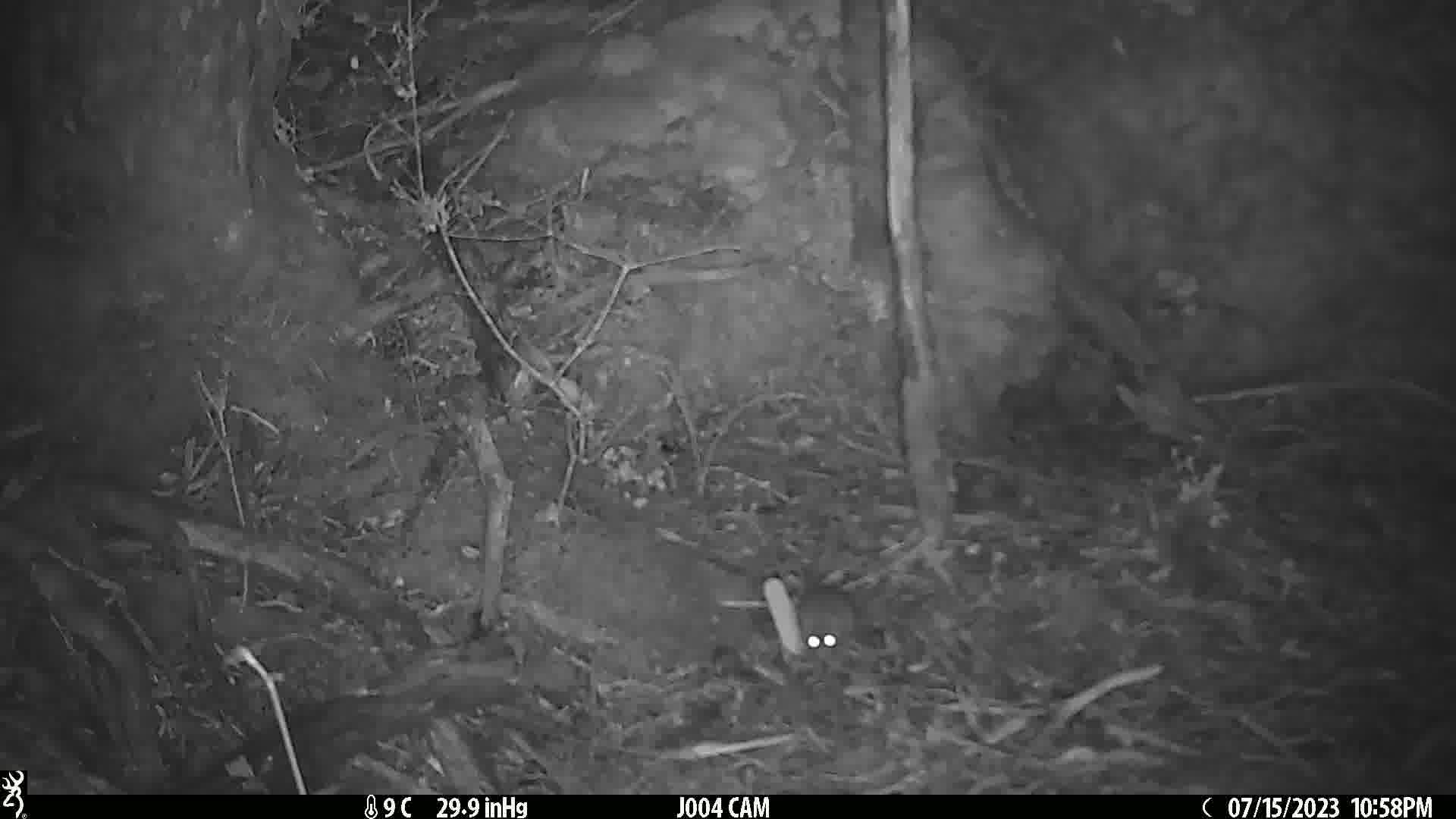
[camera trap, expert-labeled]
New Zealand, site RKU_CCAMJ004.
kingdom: Animalia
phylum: Chordata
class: Mammalia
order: Rodentia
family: Muridae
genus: Rattus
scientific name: Rattus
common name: rat